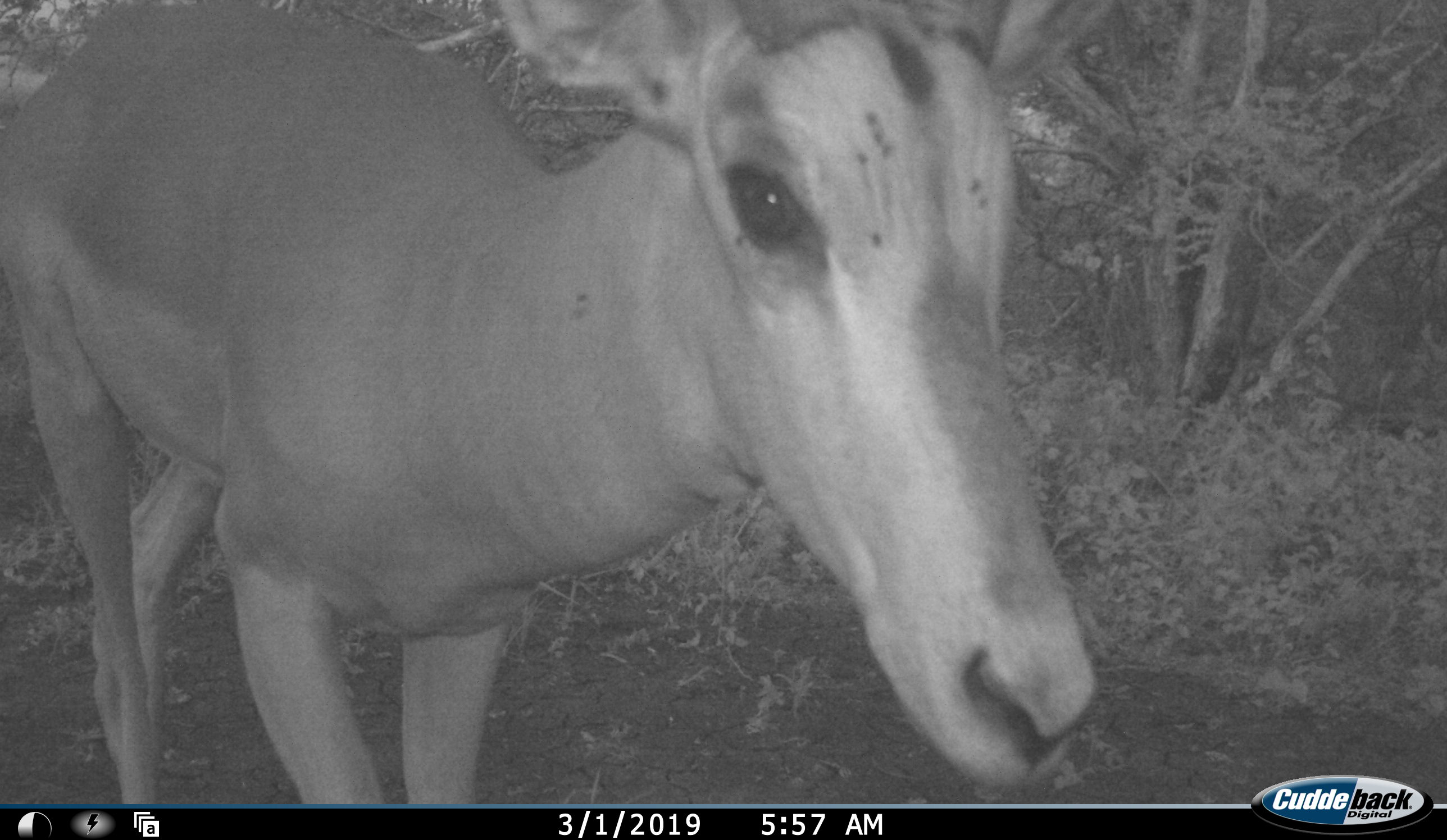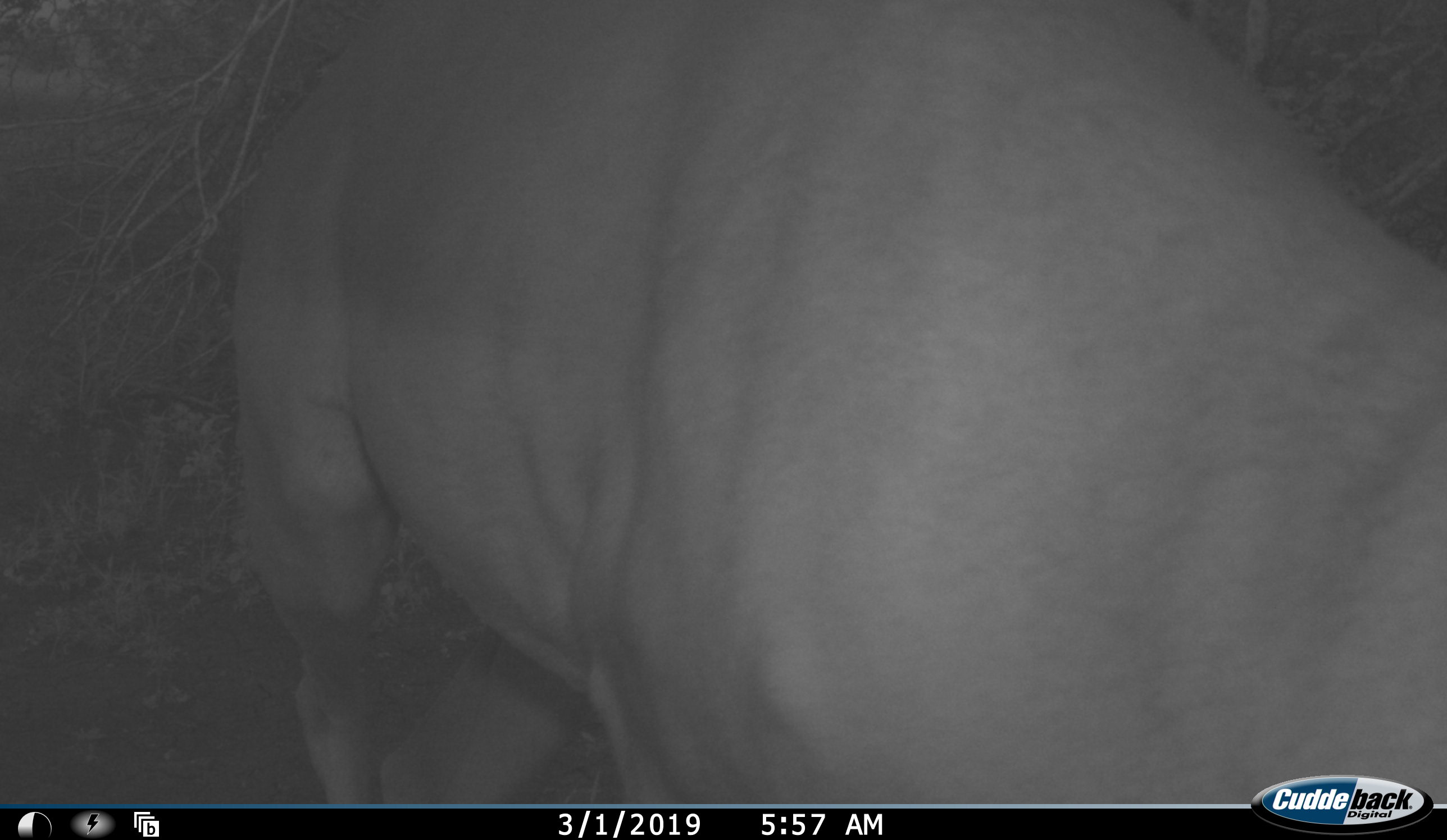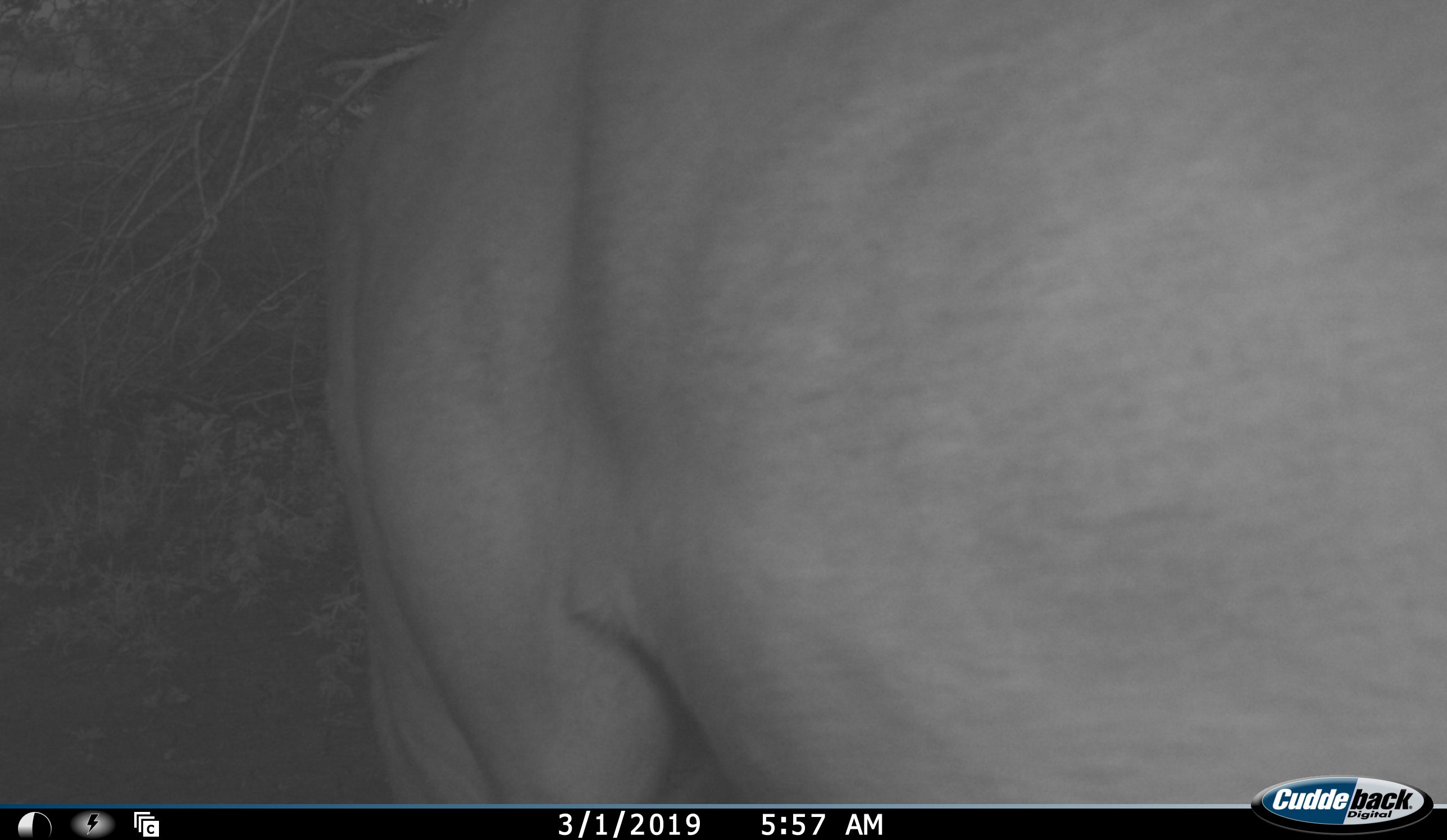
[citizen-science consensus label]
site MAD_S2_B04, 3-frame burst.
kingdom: Animalia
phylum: Chordata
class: Mammalia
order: Artiodactyla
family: Bovidae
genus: Aepyceros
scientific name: Aepyceros melampus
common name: impala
Impala (Aepyceros melampus), count 1. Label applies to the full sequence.